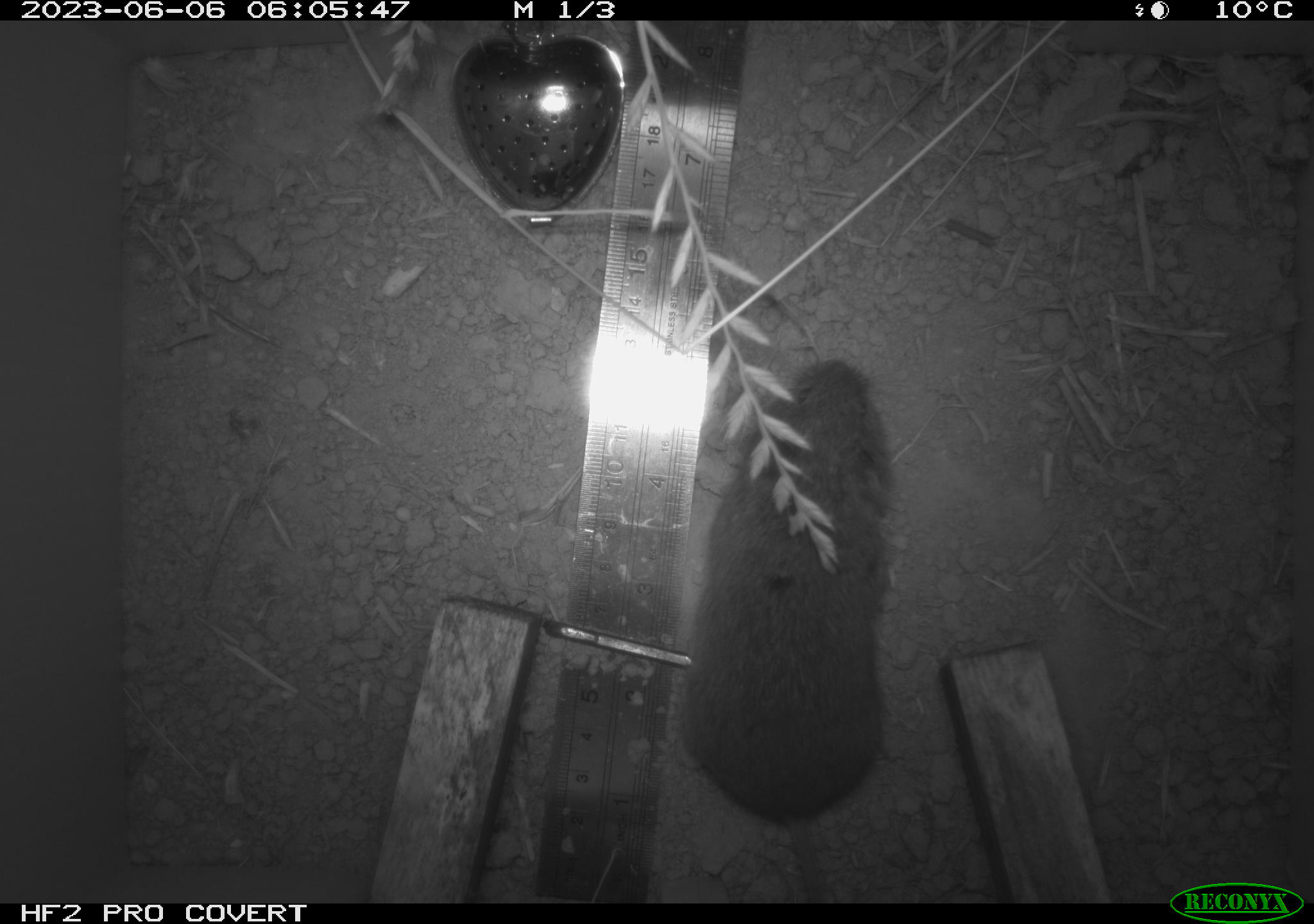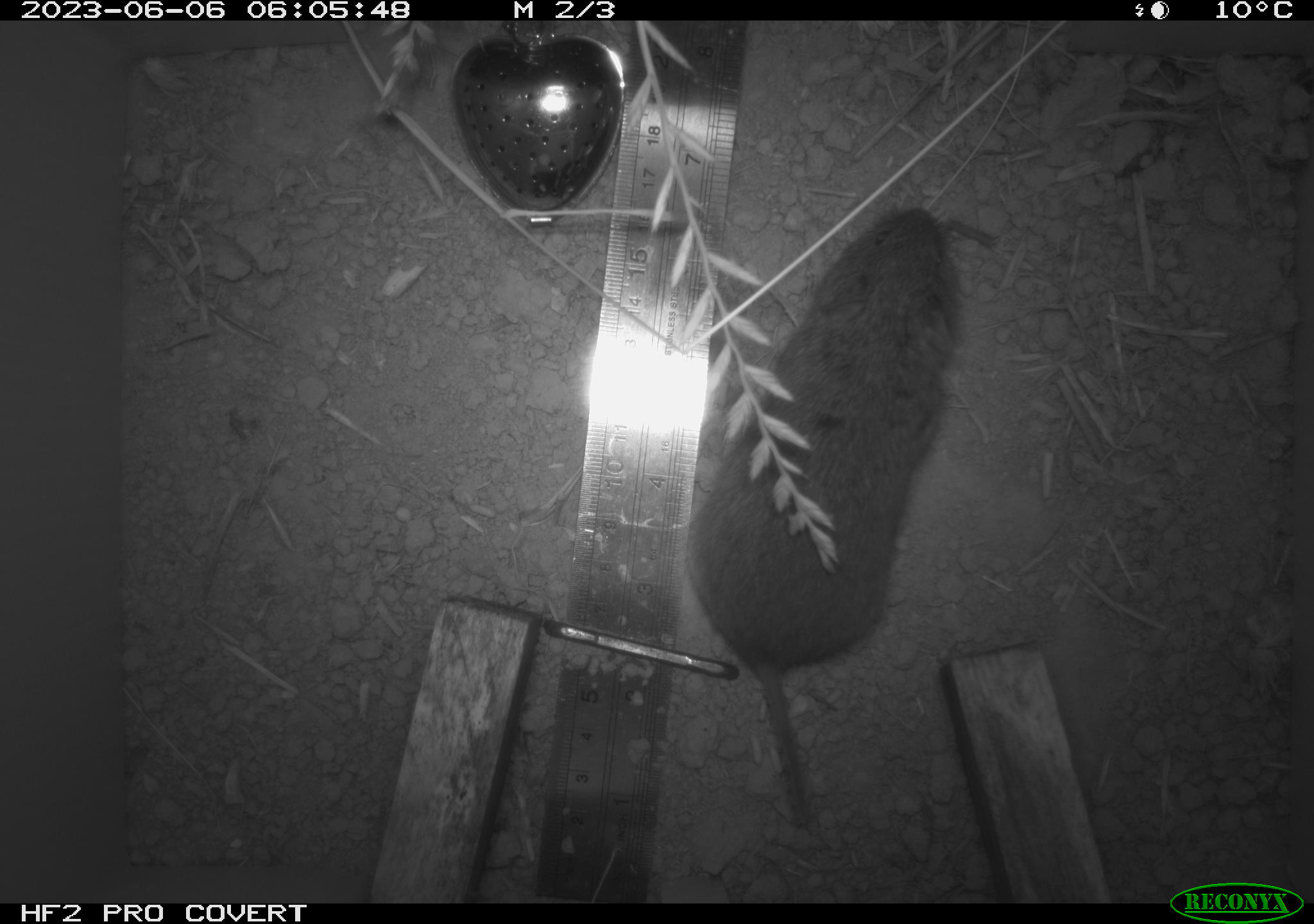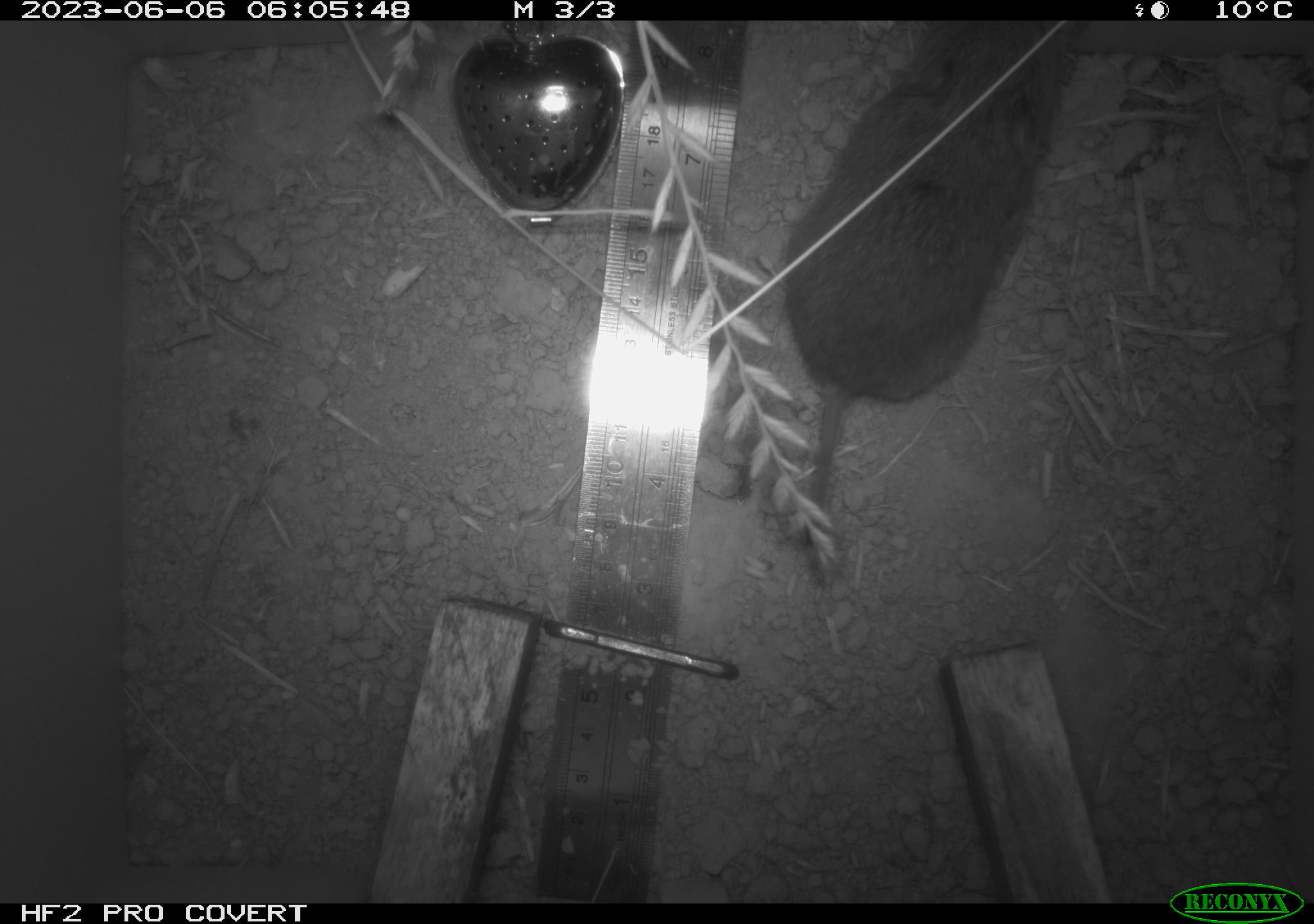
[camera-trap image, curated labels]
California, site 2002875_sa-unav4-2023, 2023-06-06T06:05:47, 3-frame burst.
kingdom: Animalia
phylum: Chordata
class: Mammalia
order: Rodentia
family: Cricetidae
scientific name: Arvicolinae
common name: voles, lemmings, and muskrats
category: arvicolinae subfamily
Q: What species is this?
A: Arvicolinae subfamily (voles, lemmings, and muskrats) (Arvicolinae).